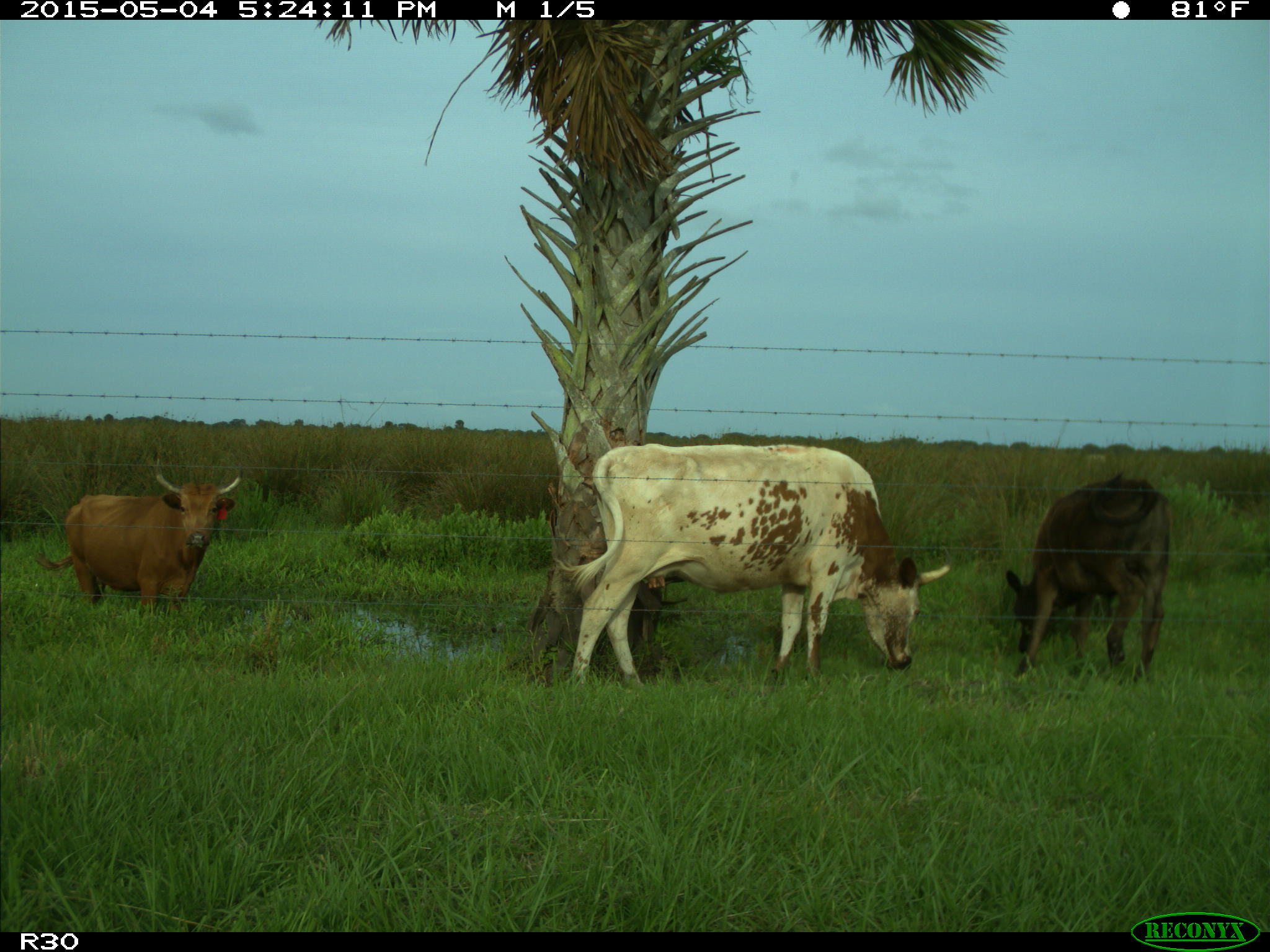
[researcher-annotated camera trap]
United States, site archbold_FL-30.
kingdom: Animalia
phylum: Chordata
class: Mammalia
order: Artiodactyla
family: Bovidae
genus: Bos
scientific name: Bos taurus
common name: domestic cow